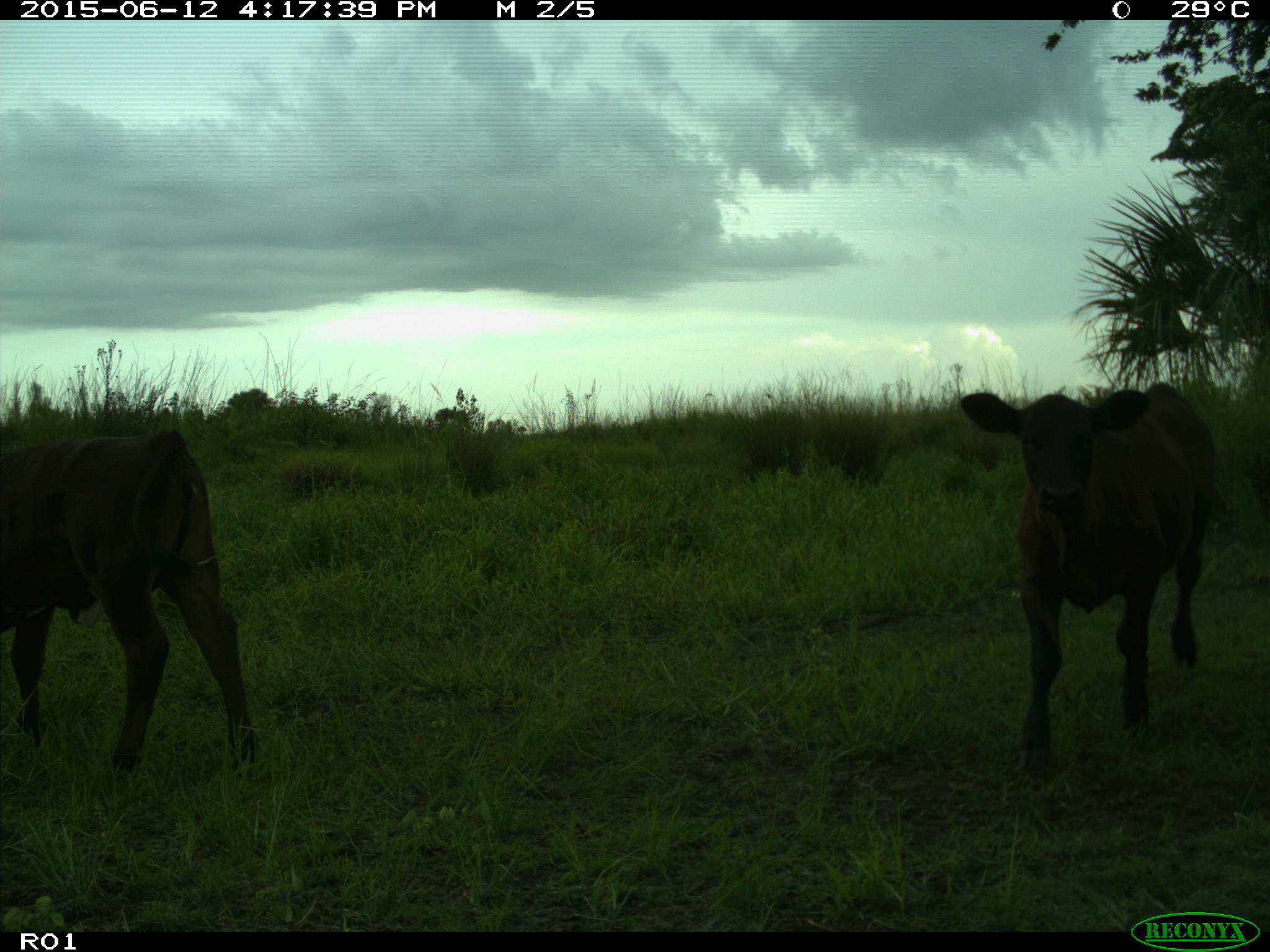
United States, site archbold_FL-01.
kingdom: Animalia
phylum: Chordata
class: Mammalia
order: Artiodactyla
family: Bovidae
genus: Bos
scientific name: Bos taurus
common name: domestic cow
Bos taurus (domestic cow).